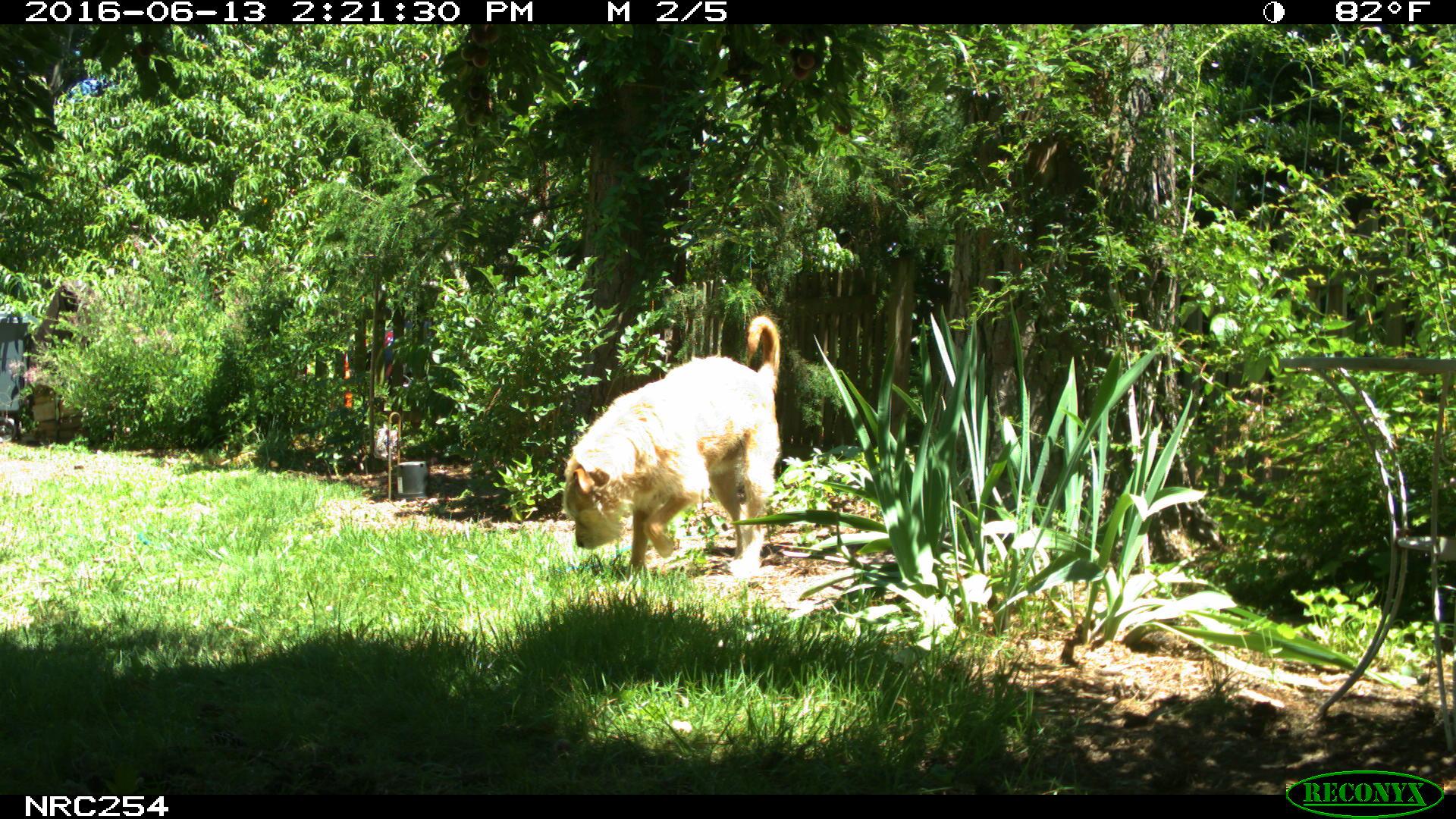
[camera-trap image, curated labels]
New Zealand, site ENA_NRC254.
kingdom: Animalia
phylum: Chordata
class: Mammalia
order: Carnivora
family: Canidae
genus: Canis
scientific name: Canis familiaris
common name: domestic dog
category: dog